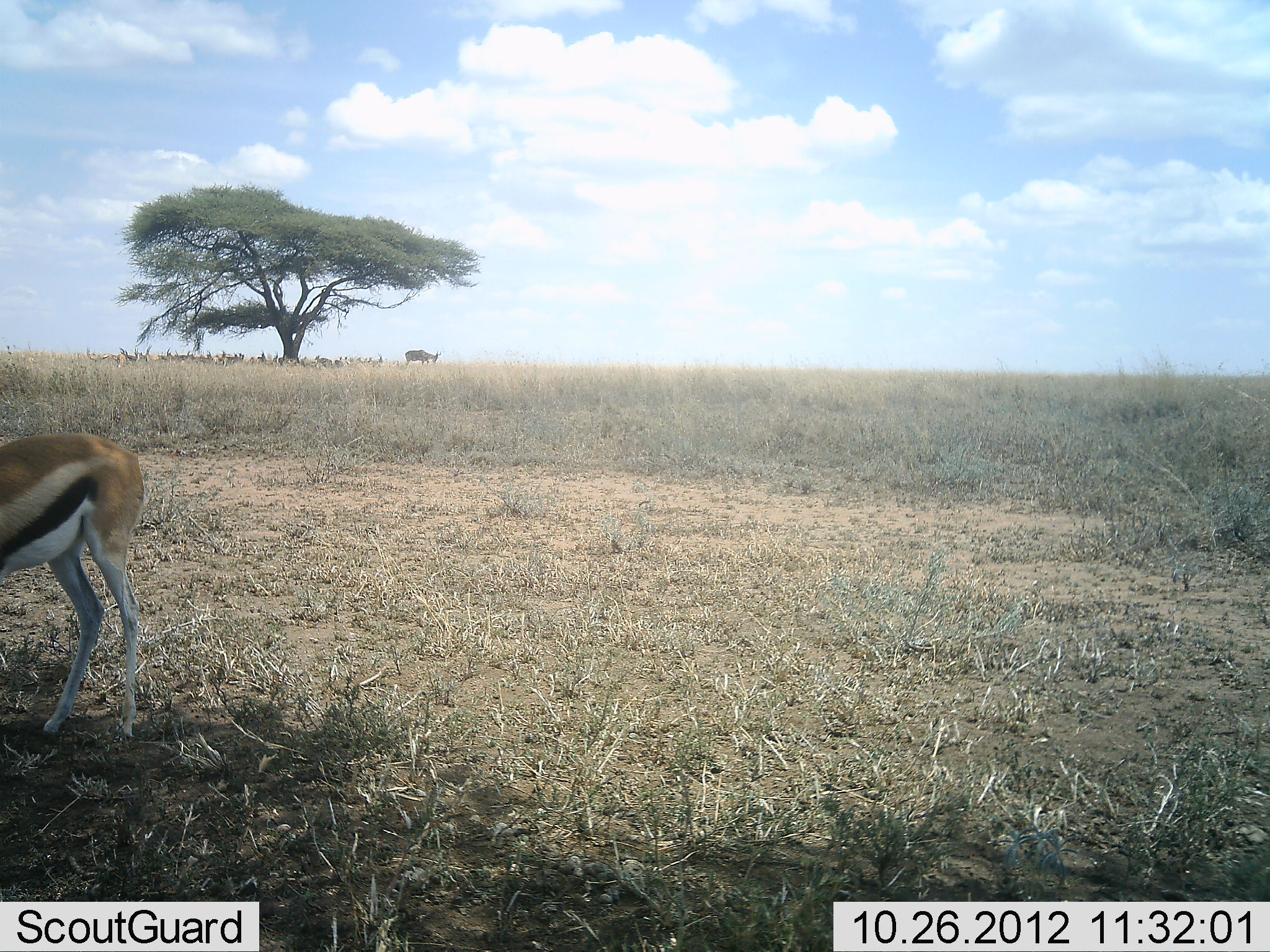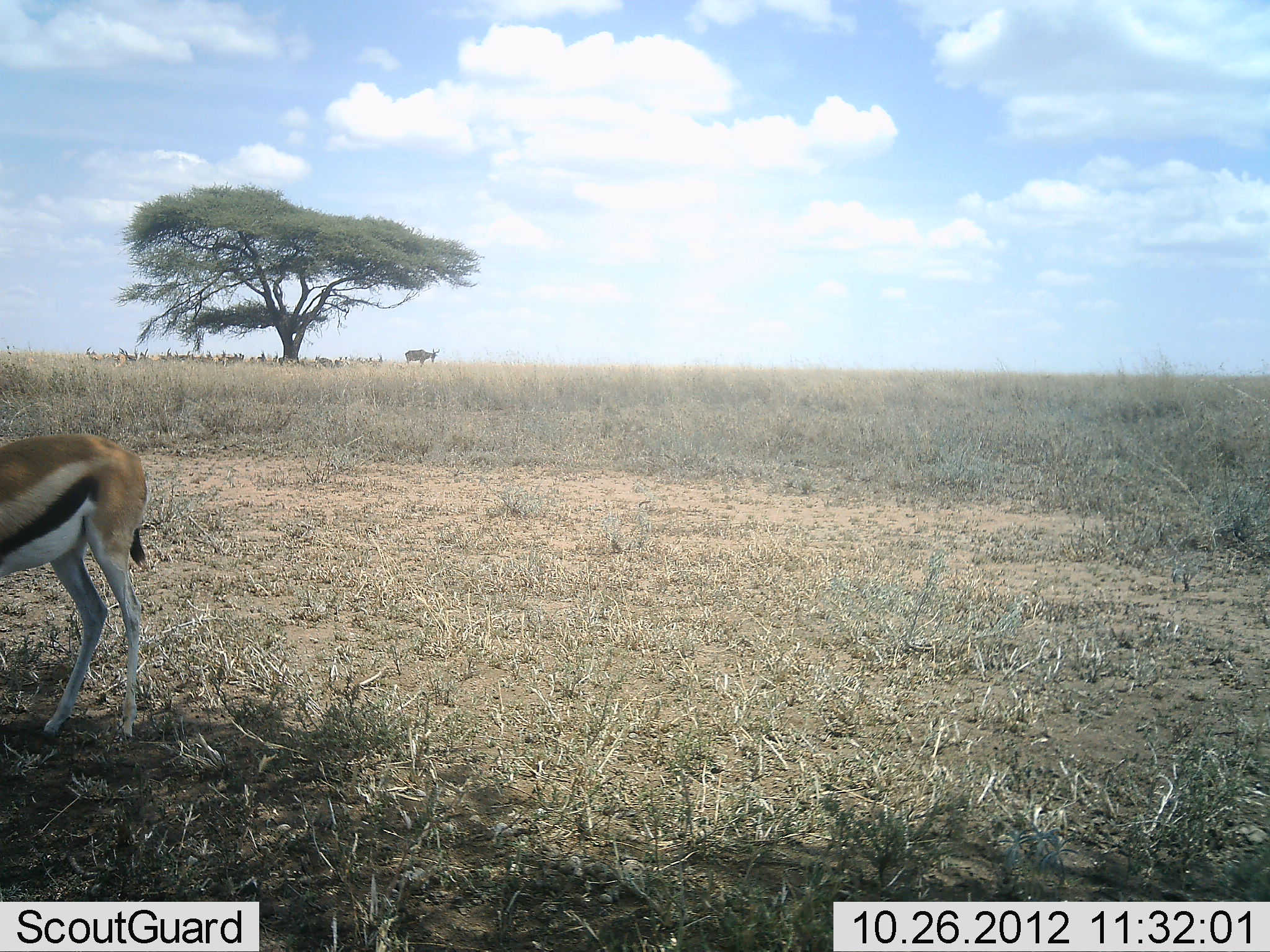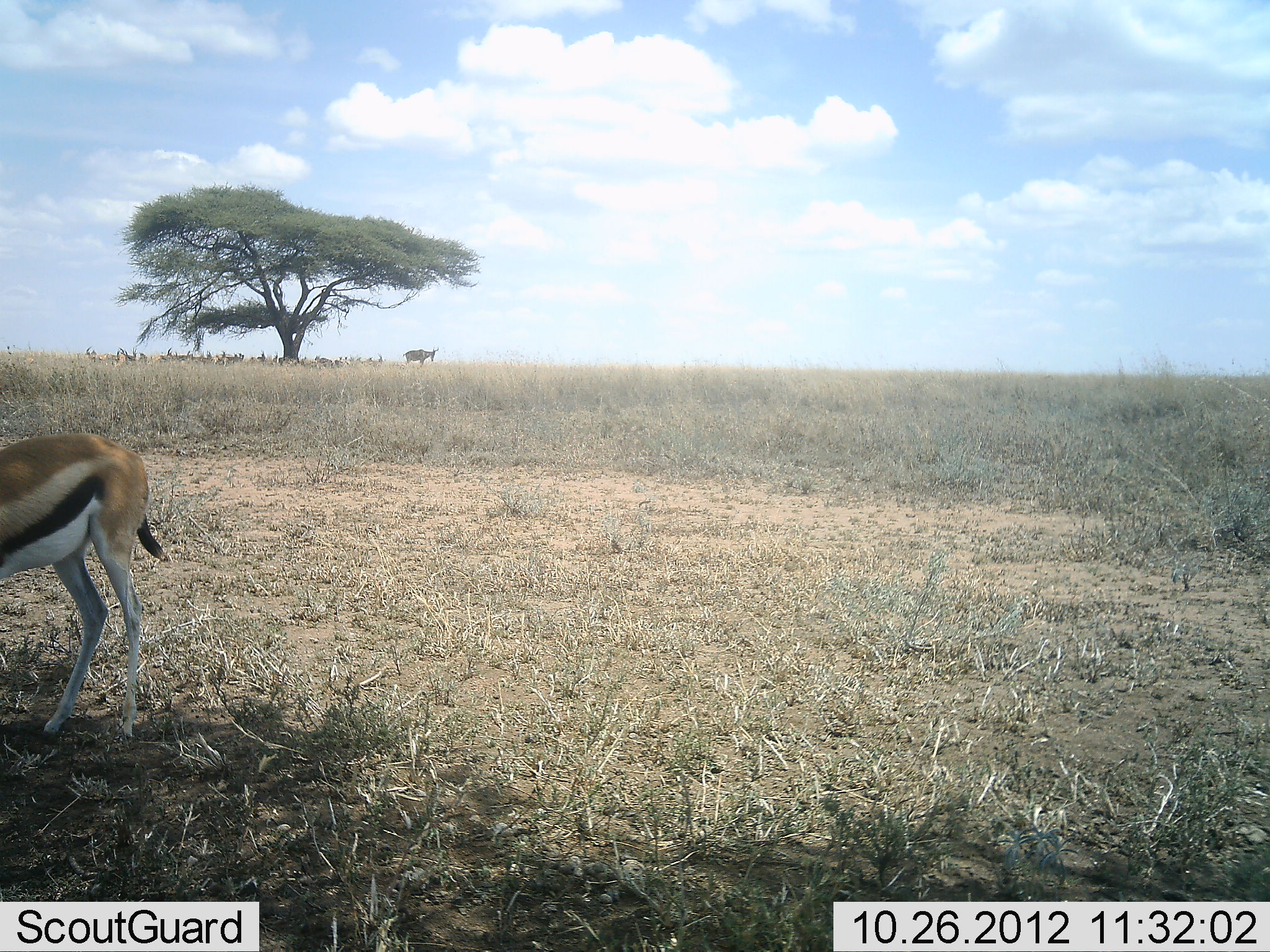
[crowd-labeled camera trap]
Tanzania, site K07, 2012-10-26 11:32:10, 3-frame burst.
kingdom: Animalia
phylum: Chordata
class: Mammalia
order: Artiodactyla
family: Bovidae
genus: Eudorcas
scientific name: Eudorcas thomsonii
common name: thomson's gazelle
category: gazellethomsons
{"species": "gazellethomsons (thomson's gazelle) (Eudorcas thomsonii)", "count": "1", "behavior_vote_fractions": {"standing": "93%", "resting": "20%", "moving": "0%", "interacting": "0%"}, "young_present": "0%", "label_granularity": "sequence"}